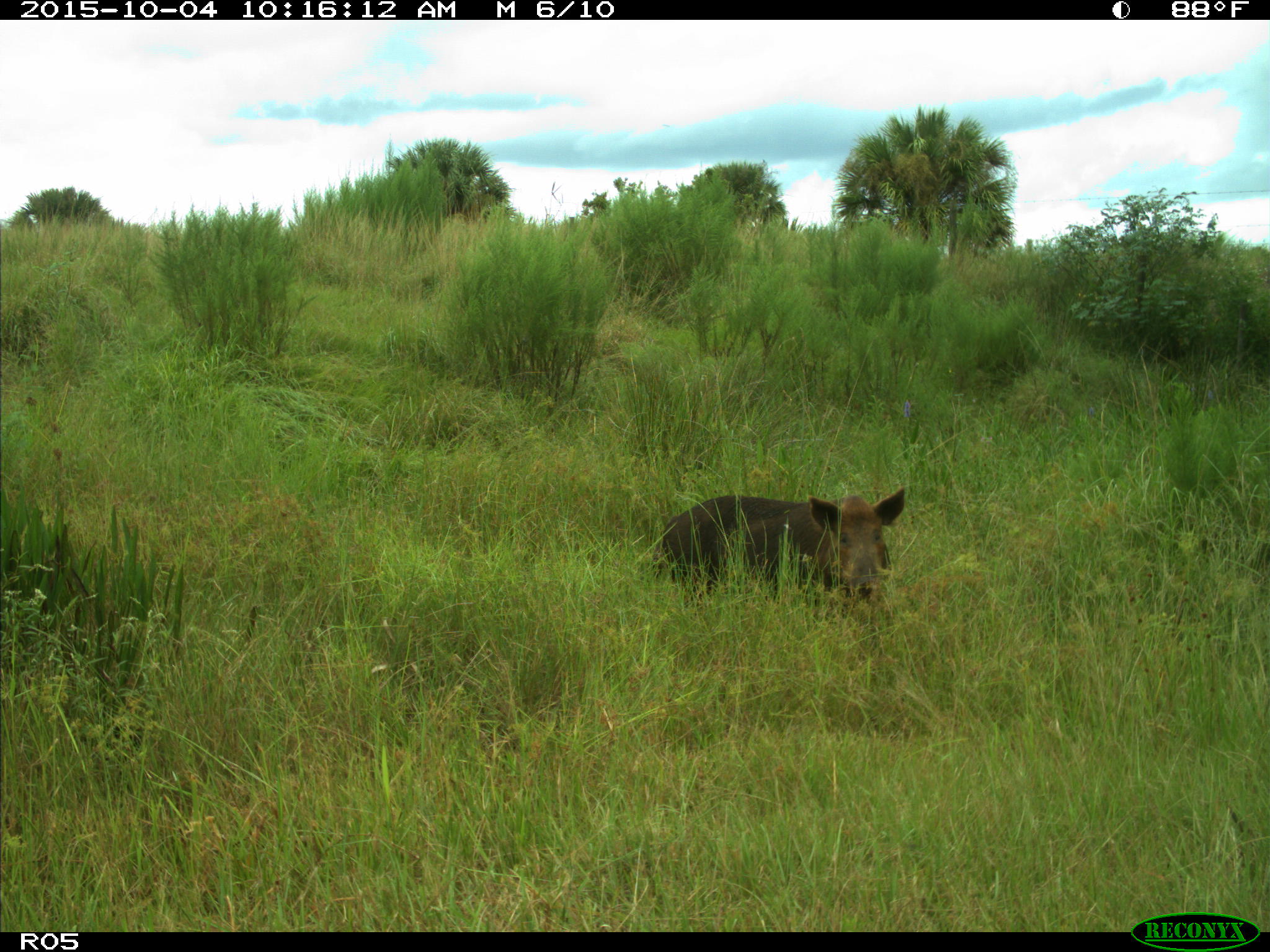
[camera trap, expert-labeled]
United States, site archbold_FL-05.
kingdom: Animalia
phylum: Chordata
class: Mammalia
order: Artiodactyla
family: Suidae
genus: Sus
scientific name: Sus scrofa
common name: wild boar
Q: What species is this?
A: Sus scrofa (wild boar).